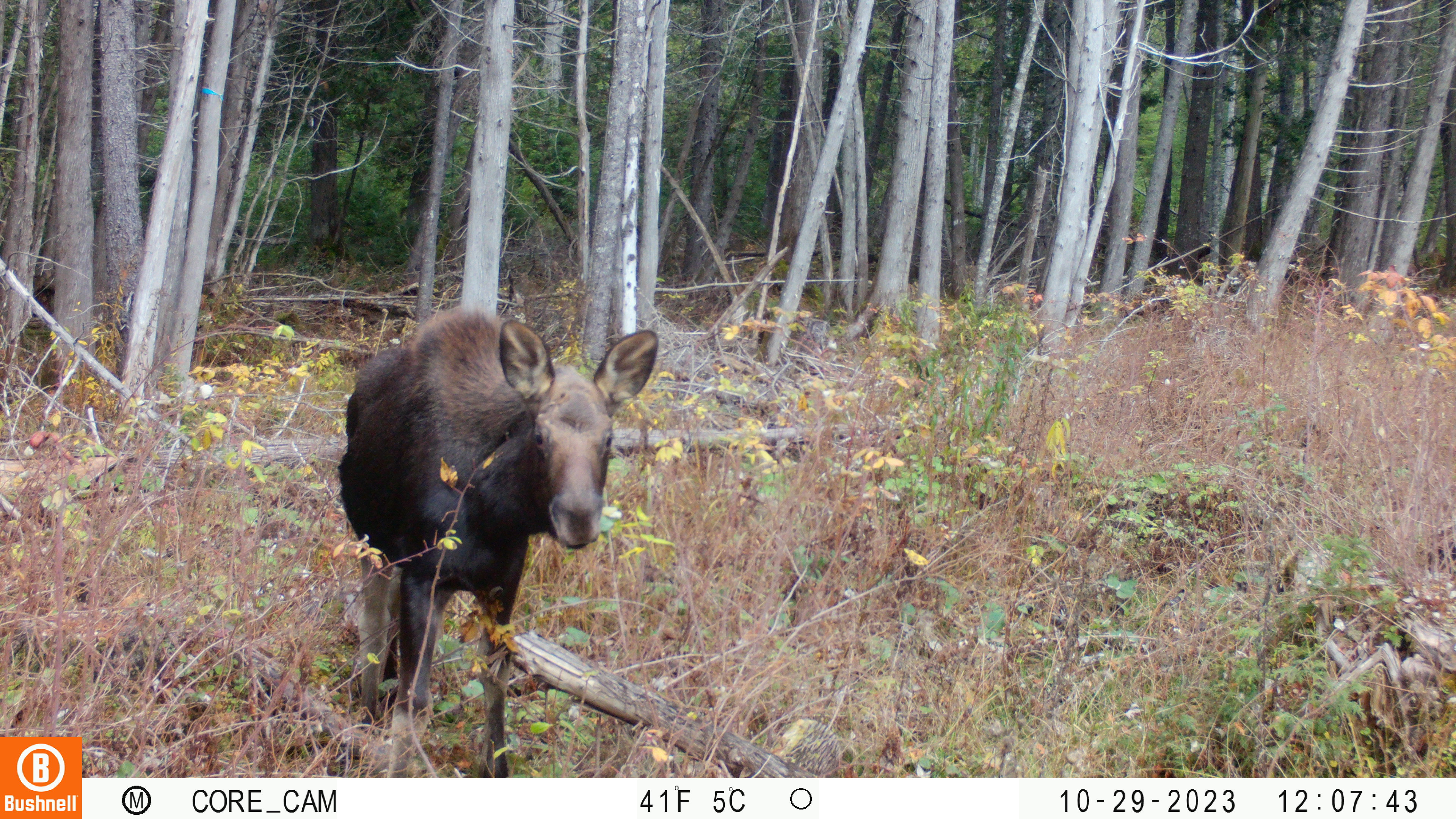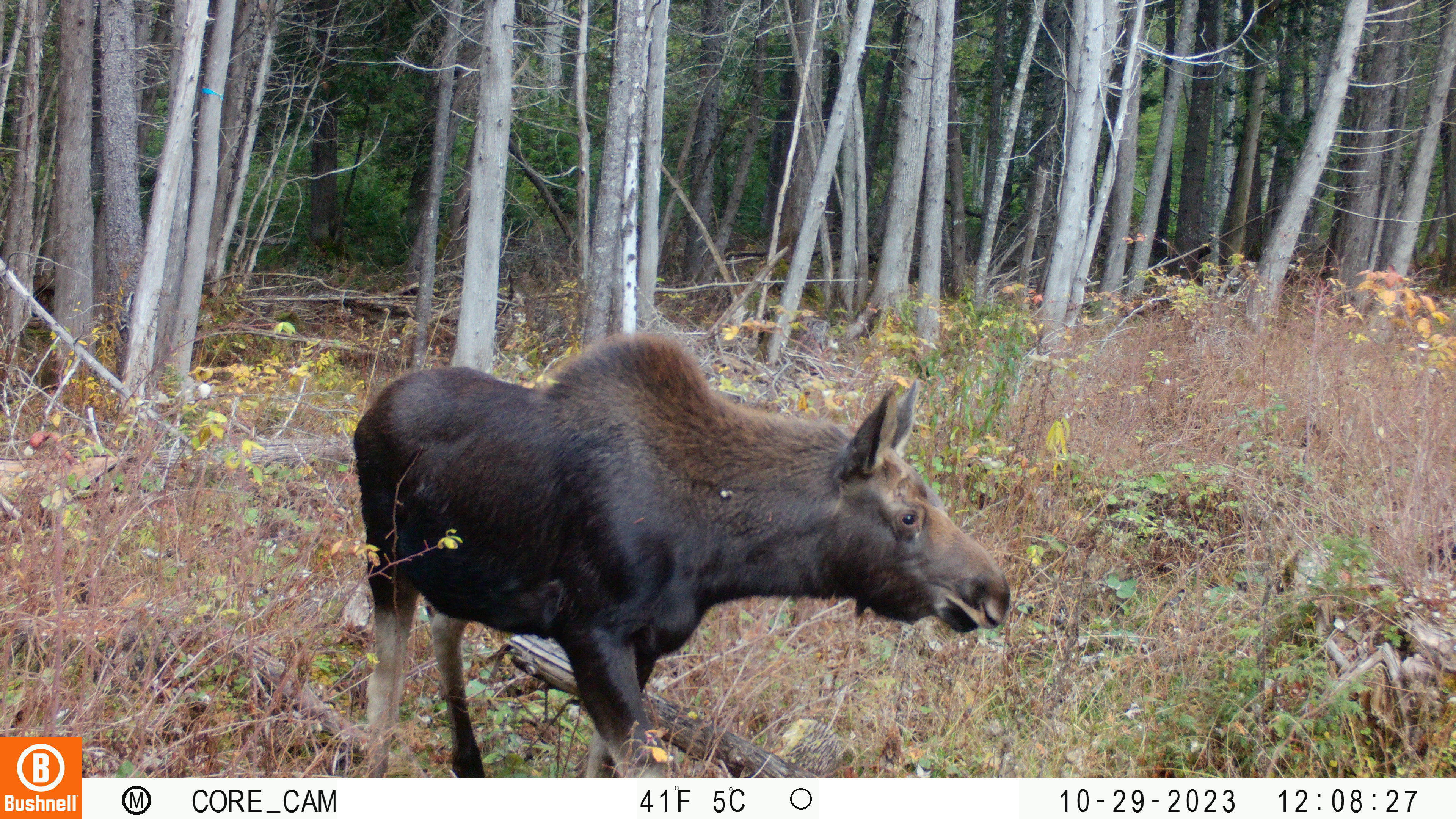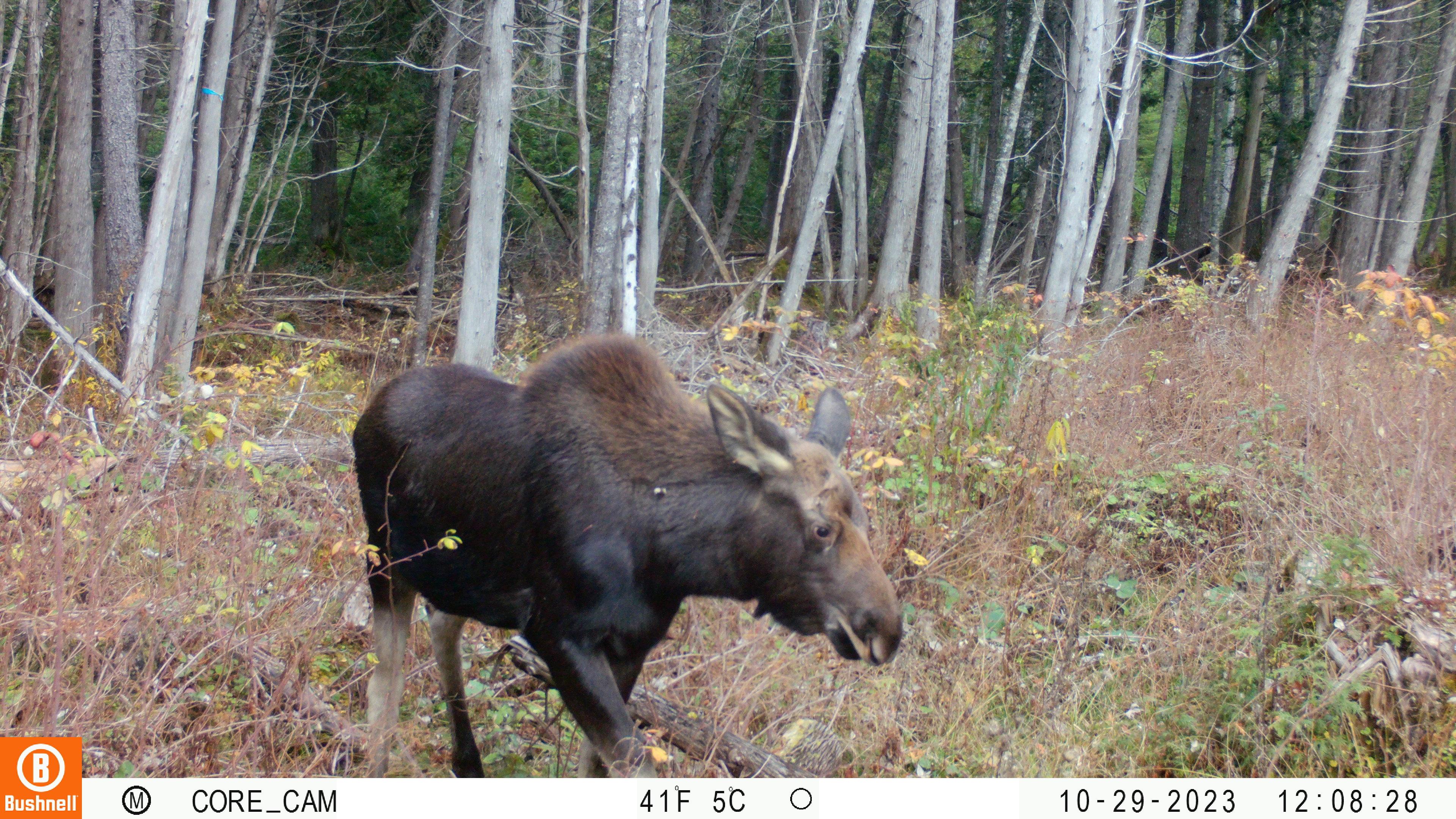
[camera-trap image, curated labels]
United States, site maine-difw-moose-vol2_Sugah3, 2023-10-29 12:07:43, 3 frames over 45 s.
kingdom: Animalia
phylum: Chordata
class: Mammalia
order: Artiodactyla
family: Cervidae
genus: Alces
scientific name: Alces alces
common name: moose